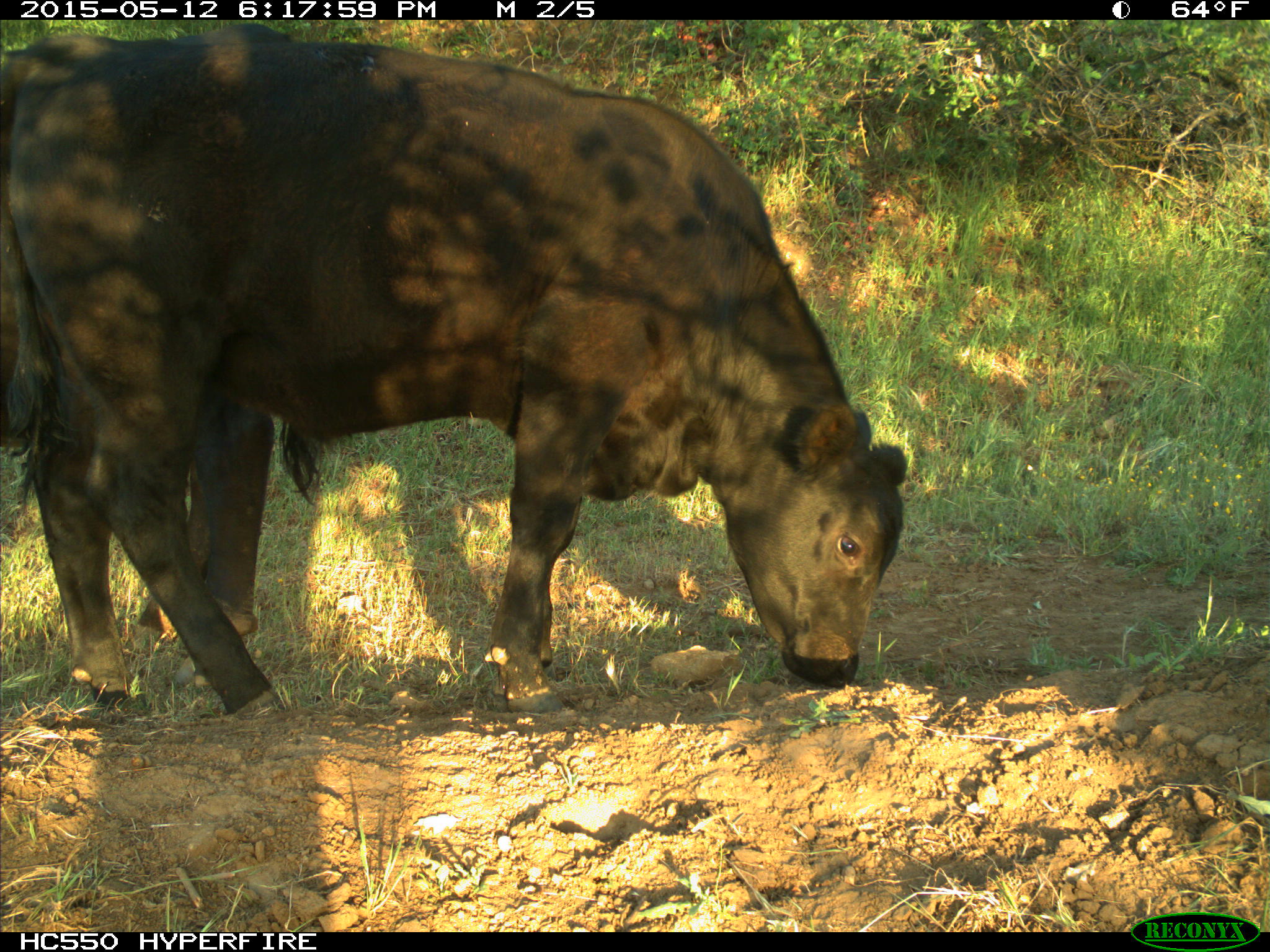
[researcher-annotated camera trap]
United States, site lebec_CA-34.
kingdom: Animalia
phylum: Chordata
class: Mammalia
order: Artiodactyla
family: Bovidae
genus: Bos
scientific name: Bos taurus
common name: domestic cow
Bos taurus (domestic cow).